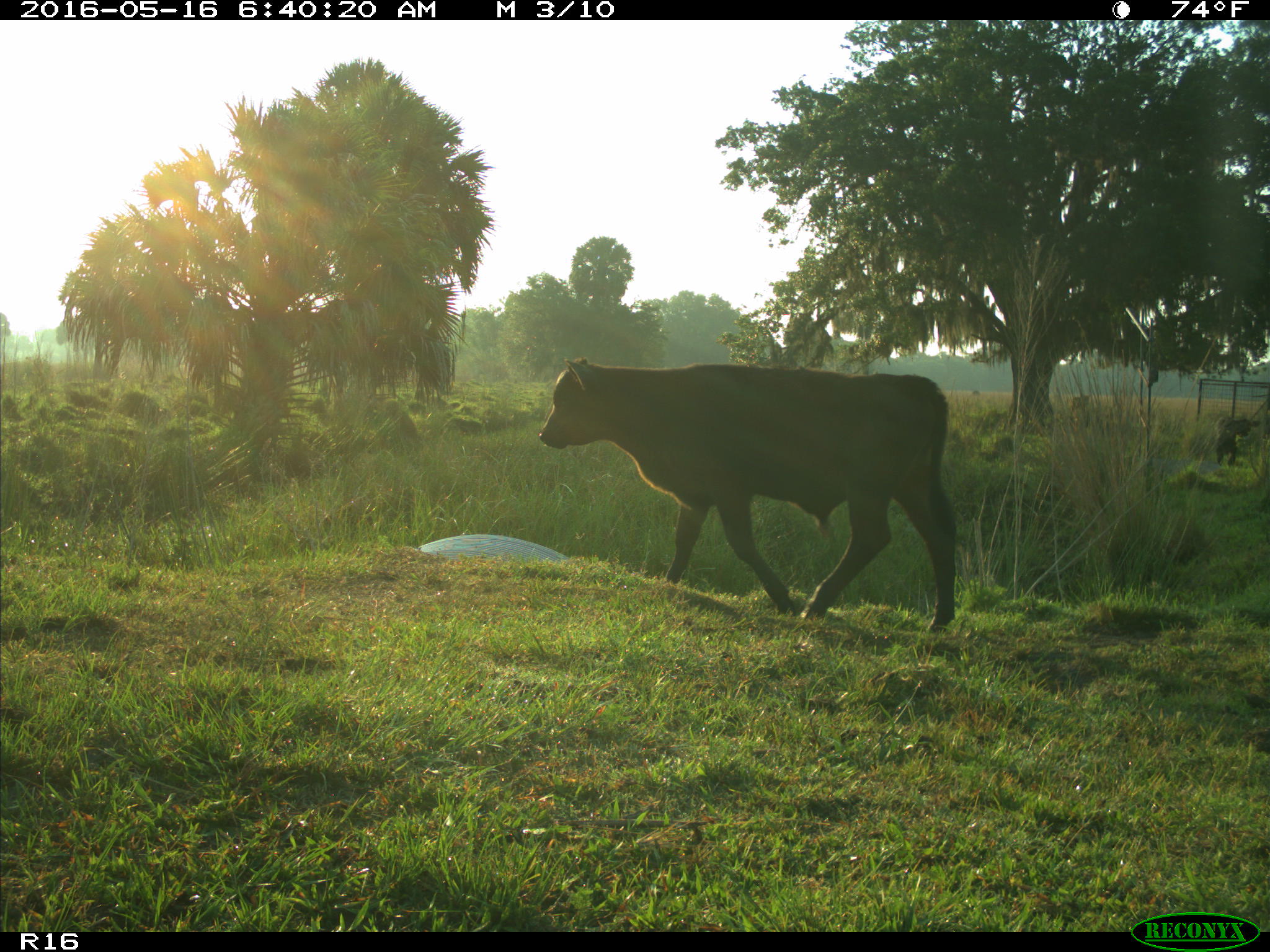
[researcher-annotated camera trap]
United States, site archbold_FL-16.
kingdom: Animalia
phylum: Chordata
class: Mammalia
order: Artiodactyla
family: Bovidae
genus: Bos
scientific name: Bos taurus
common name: domestic cow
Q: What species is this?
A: Bos taurus (domestic cow).